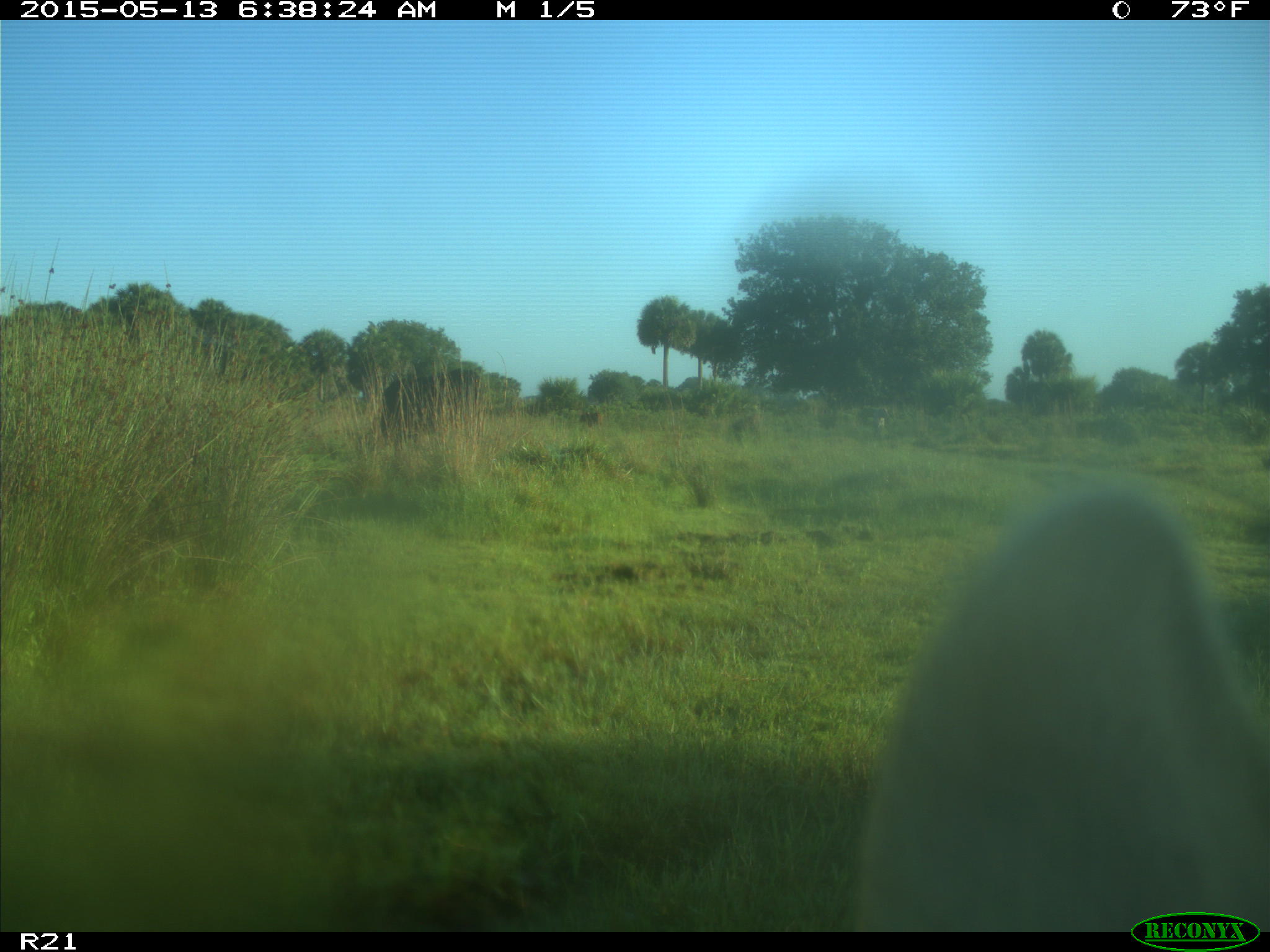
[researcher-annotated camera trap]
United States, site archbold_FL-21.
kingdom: Animalia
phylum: Chordata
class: Mammalia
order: Artiodactyla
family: Bovidae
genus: Bos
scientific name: Bos taurus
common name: domestic cow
Bos taurus (domestic cow).